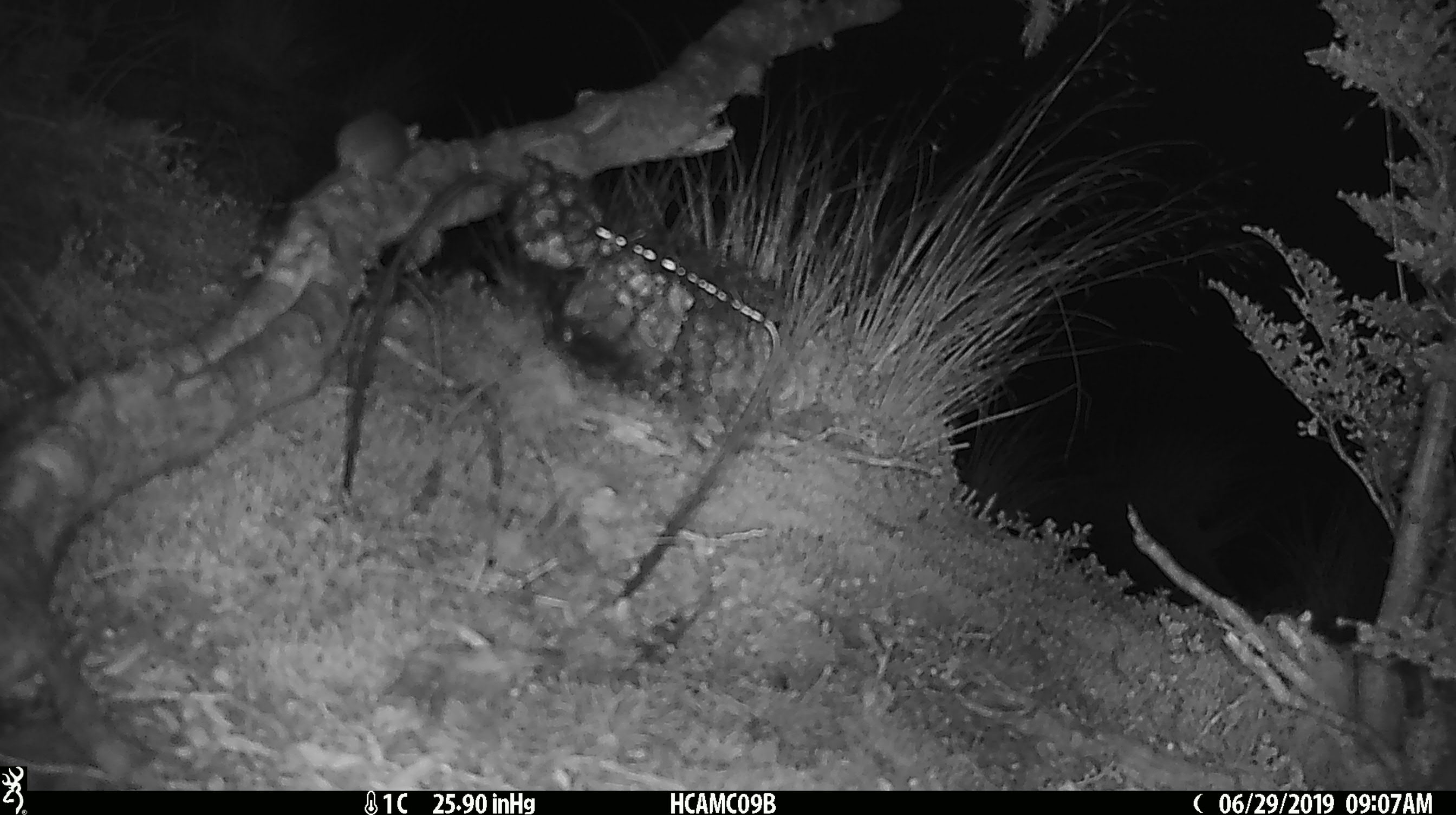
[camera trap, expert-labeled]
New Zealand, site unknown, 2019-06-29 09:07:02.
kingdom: Animalia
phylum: Chordata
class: Mammalia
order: Rodentia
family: Muridae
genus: Mus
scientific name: Mus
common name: mouse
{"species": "mouse (Mus)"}